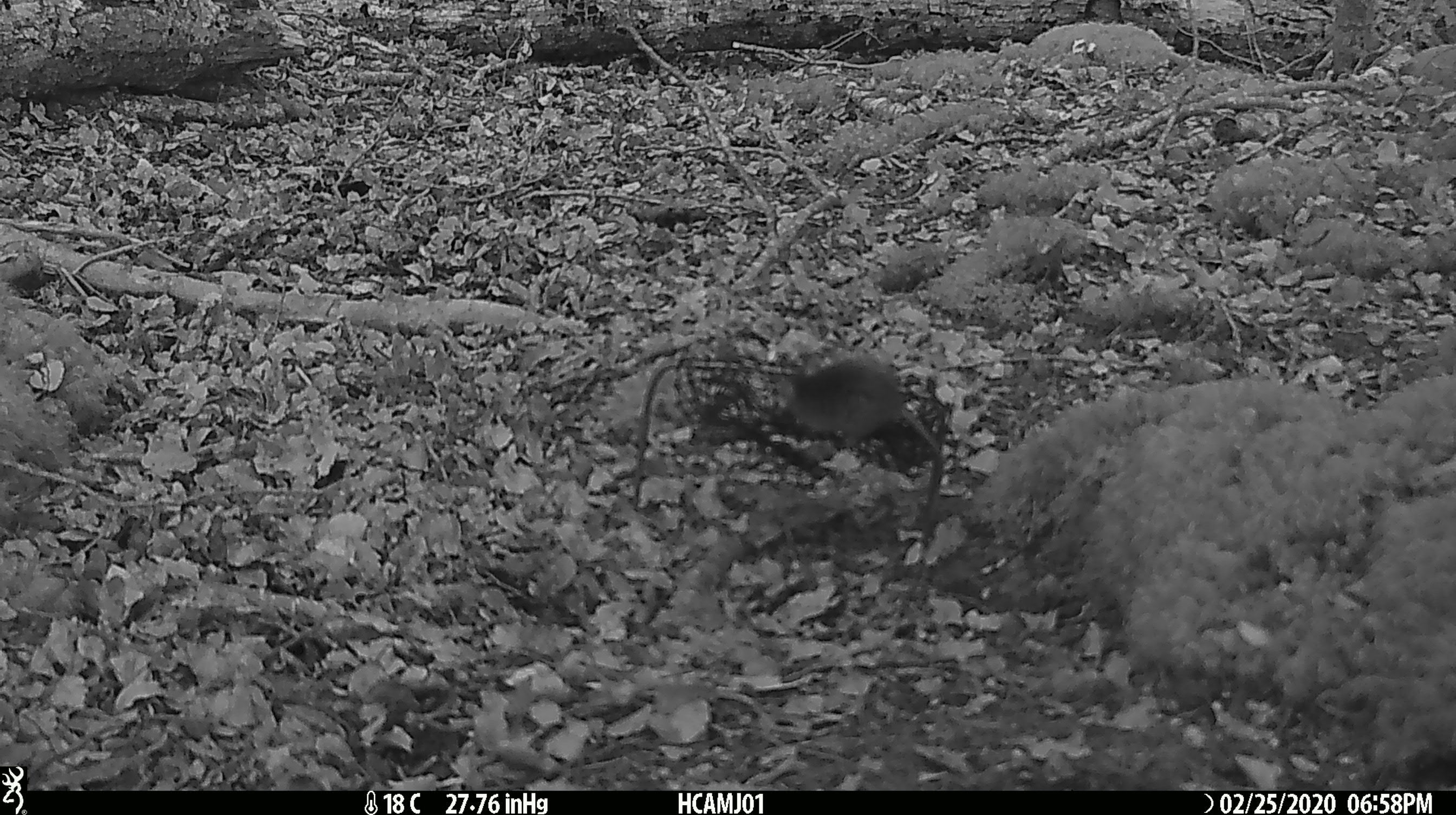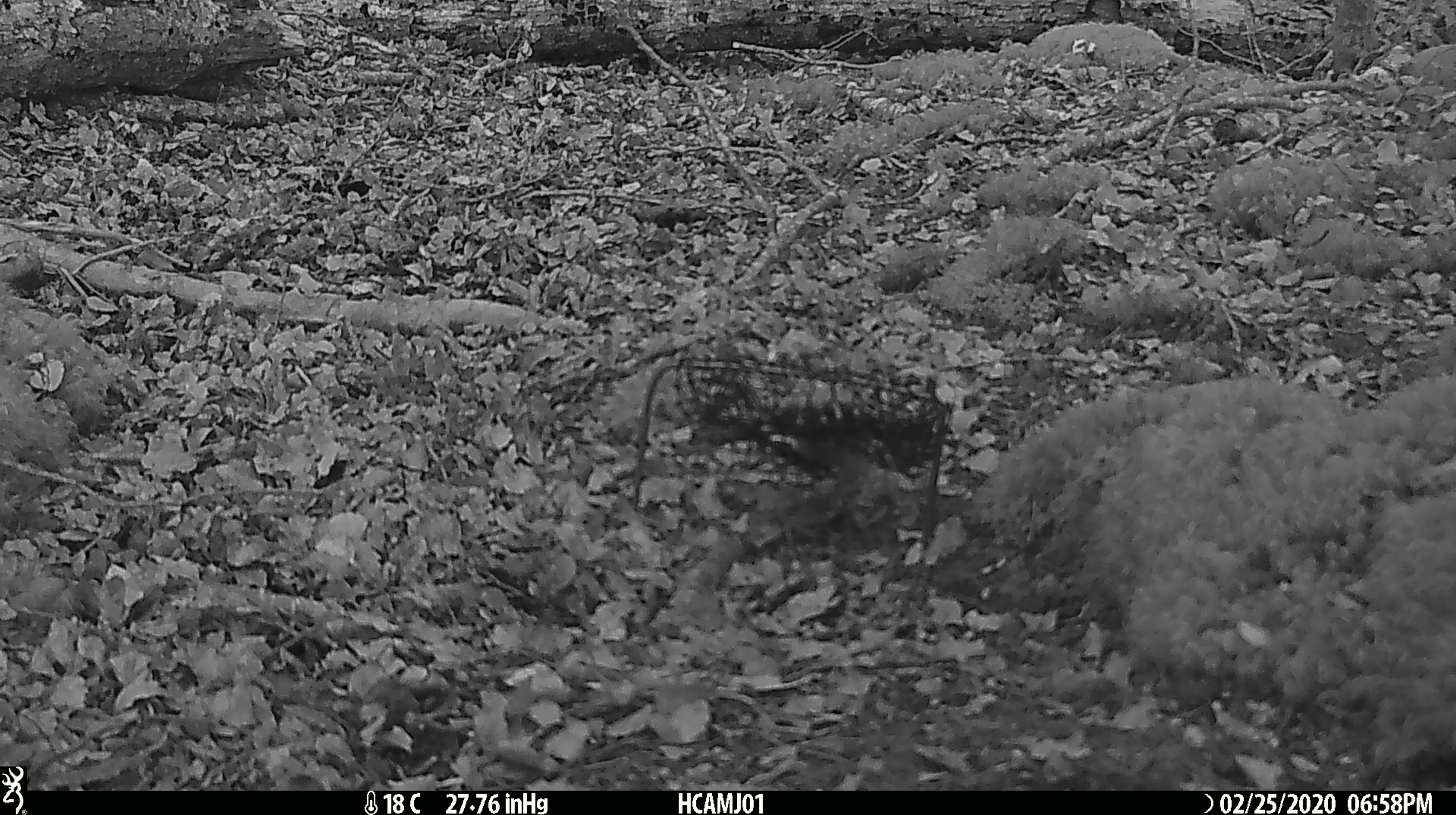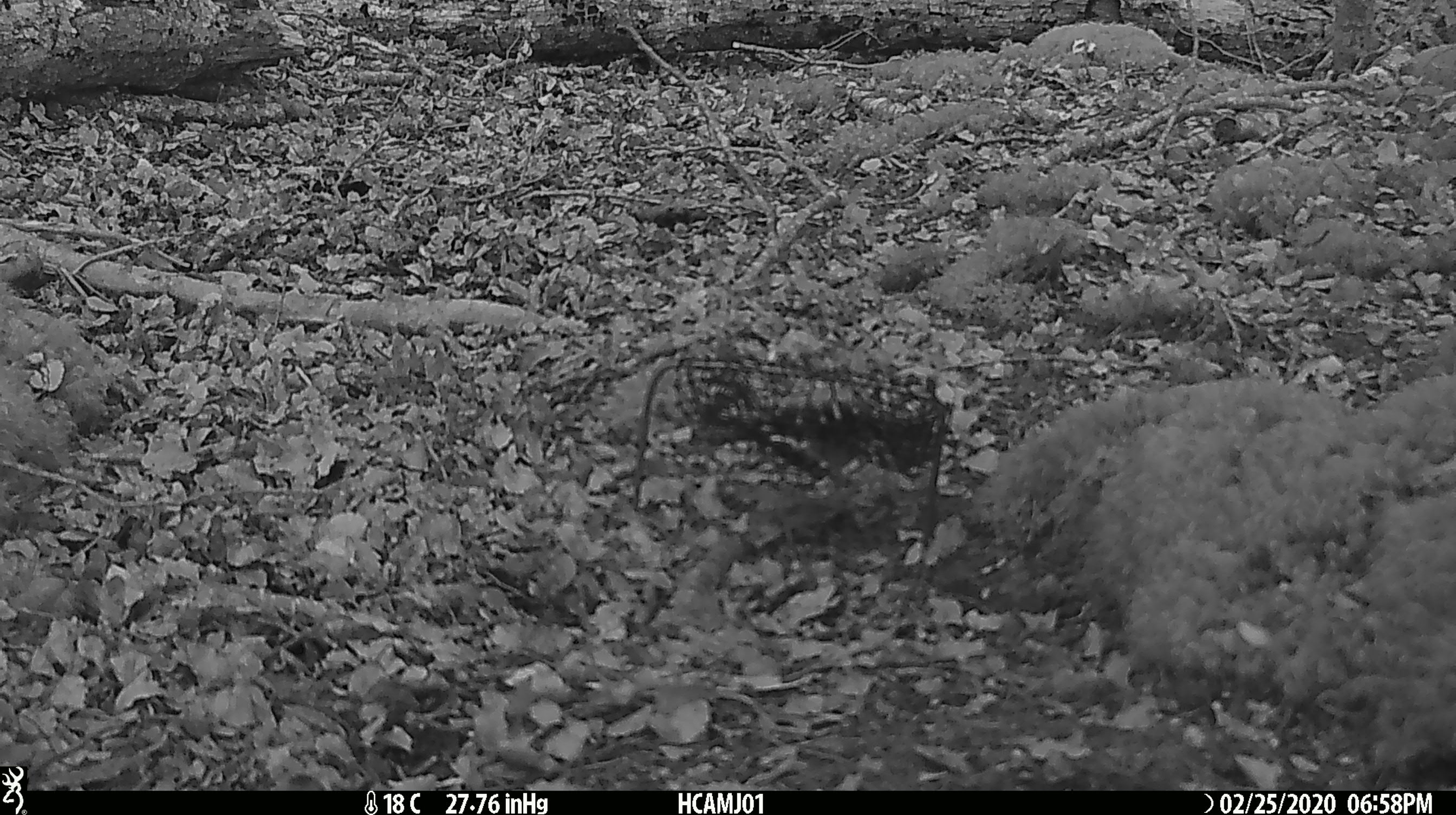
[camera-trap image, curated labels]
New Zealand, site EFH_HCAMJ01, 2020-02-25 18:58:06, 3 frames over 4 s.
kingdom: Animalia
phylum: Chordata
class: Mammalia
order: Rodentia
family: Muridae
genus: Mus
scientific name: Mus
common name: mouse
Mouse (Mus).